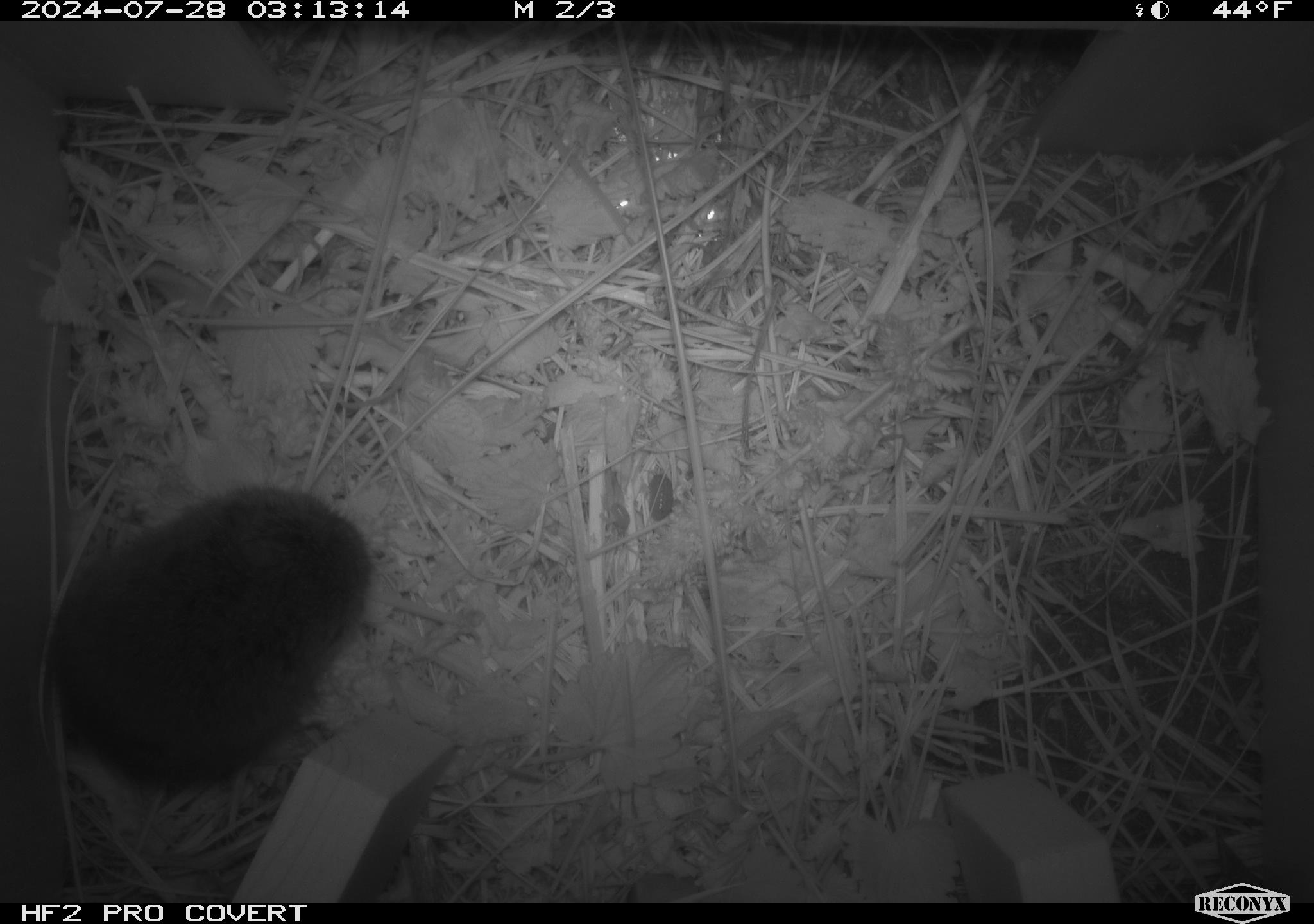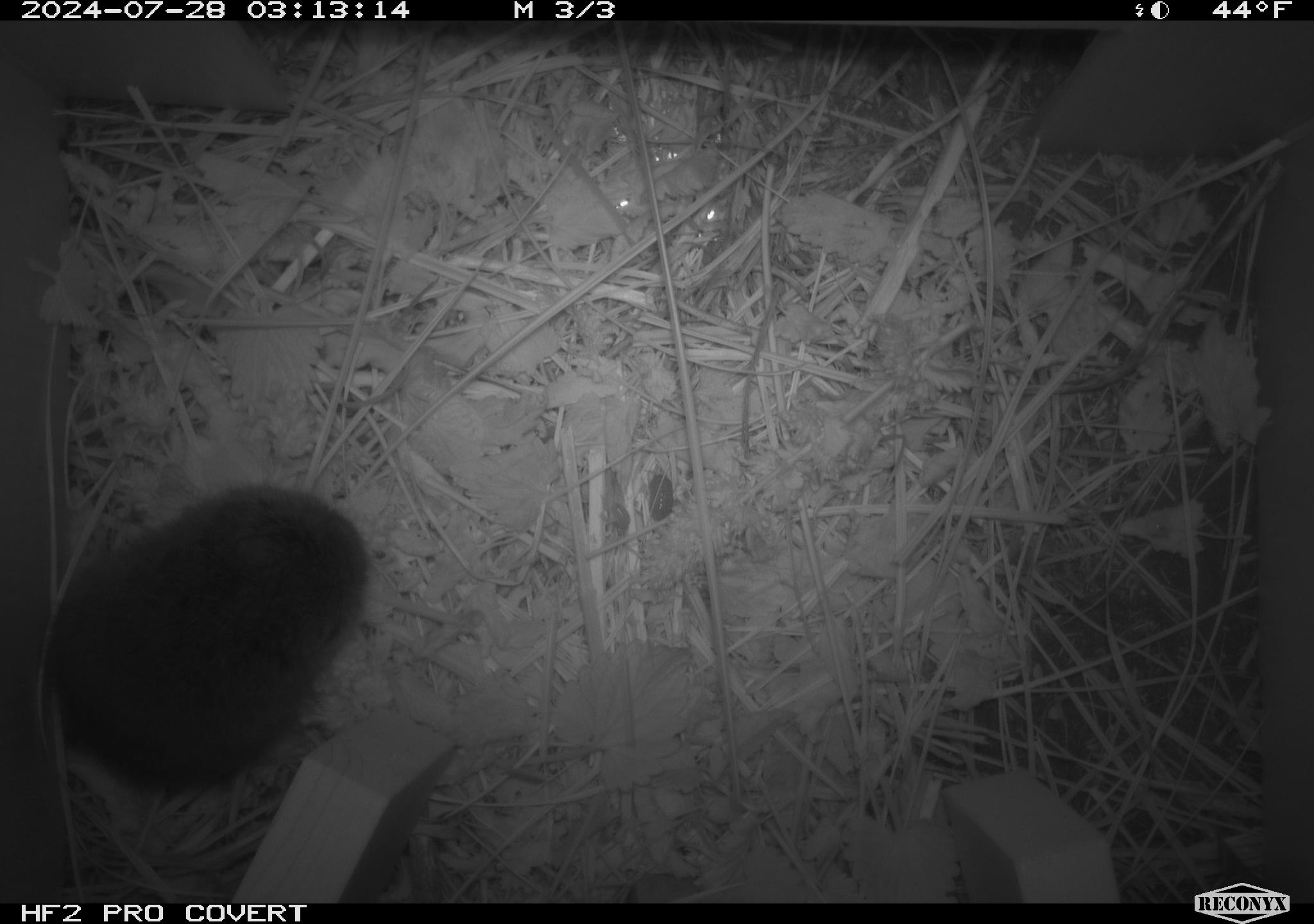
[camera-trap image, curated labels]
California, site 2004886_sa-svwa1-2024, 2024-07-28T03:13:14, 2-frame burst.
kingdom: Animalia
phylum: Chordata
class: Mammalia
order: Rodentia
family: Cricetidae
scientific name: Arvicolinae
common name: voles, lemmings, and muskrats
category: arvicolinae subfamily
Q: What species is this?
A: Arvicolinae subfamily (voles, lemmings, and muskrats) (Arvicolinae).